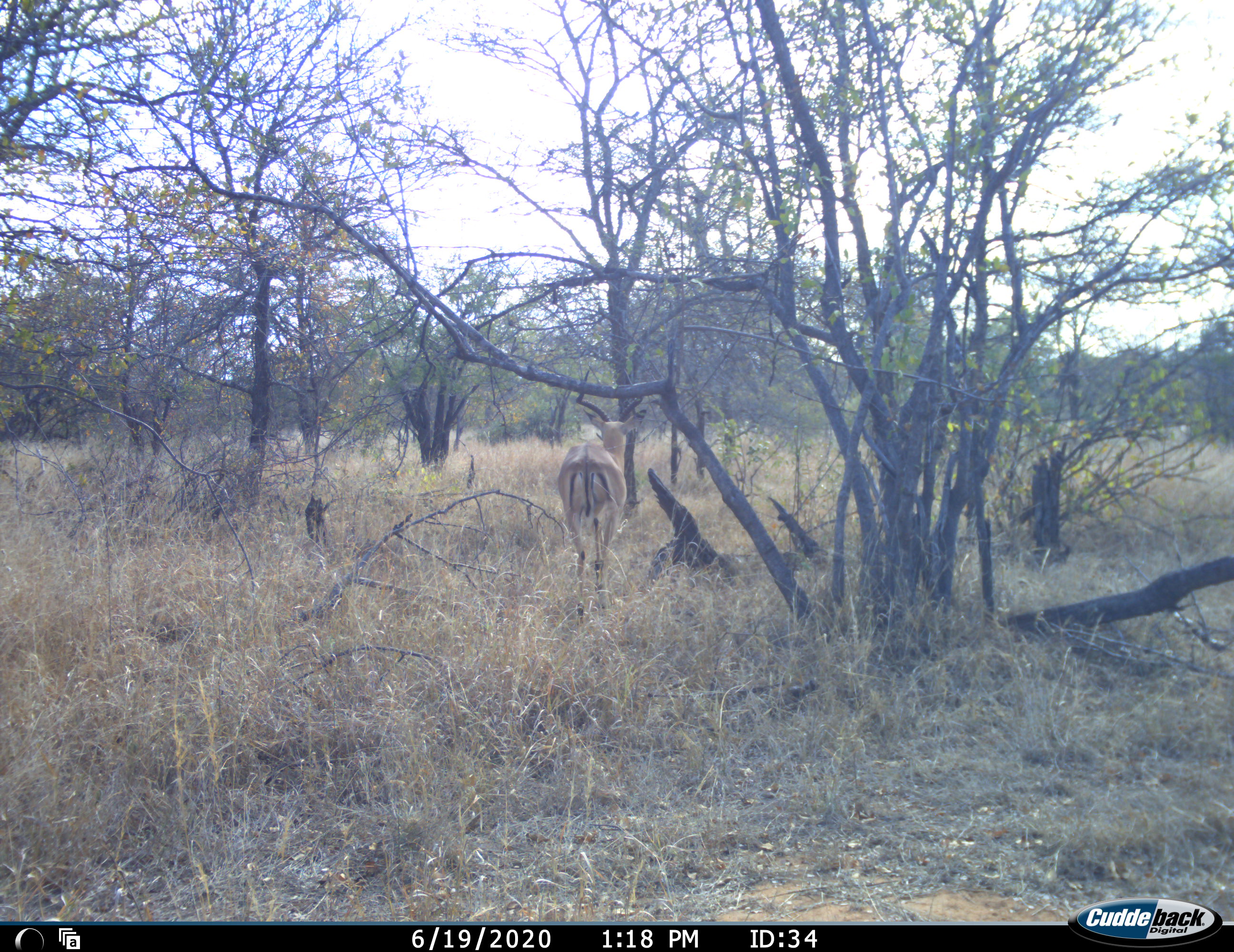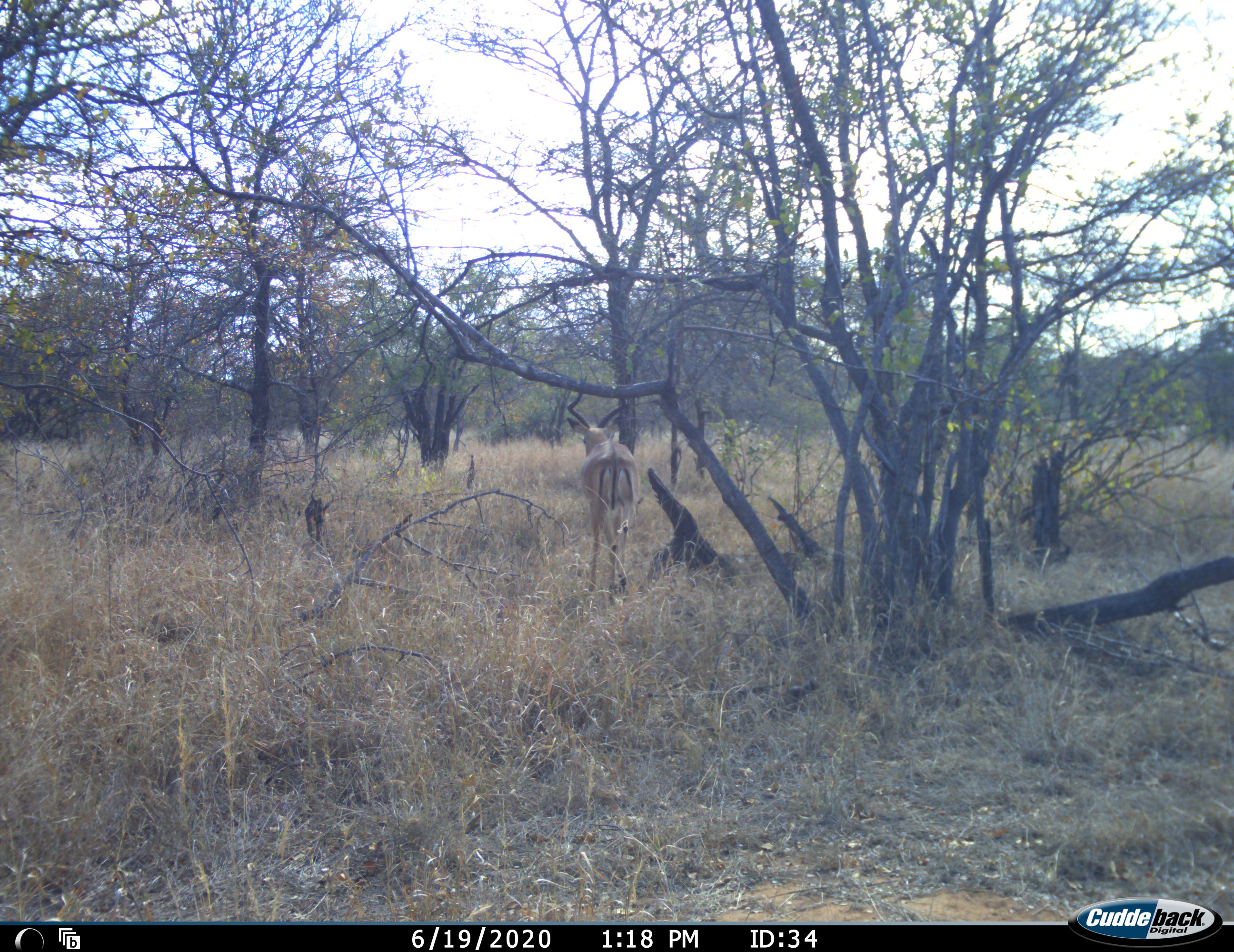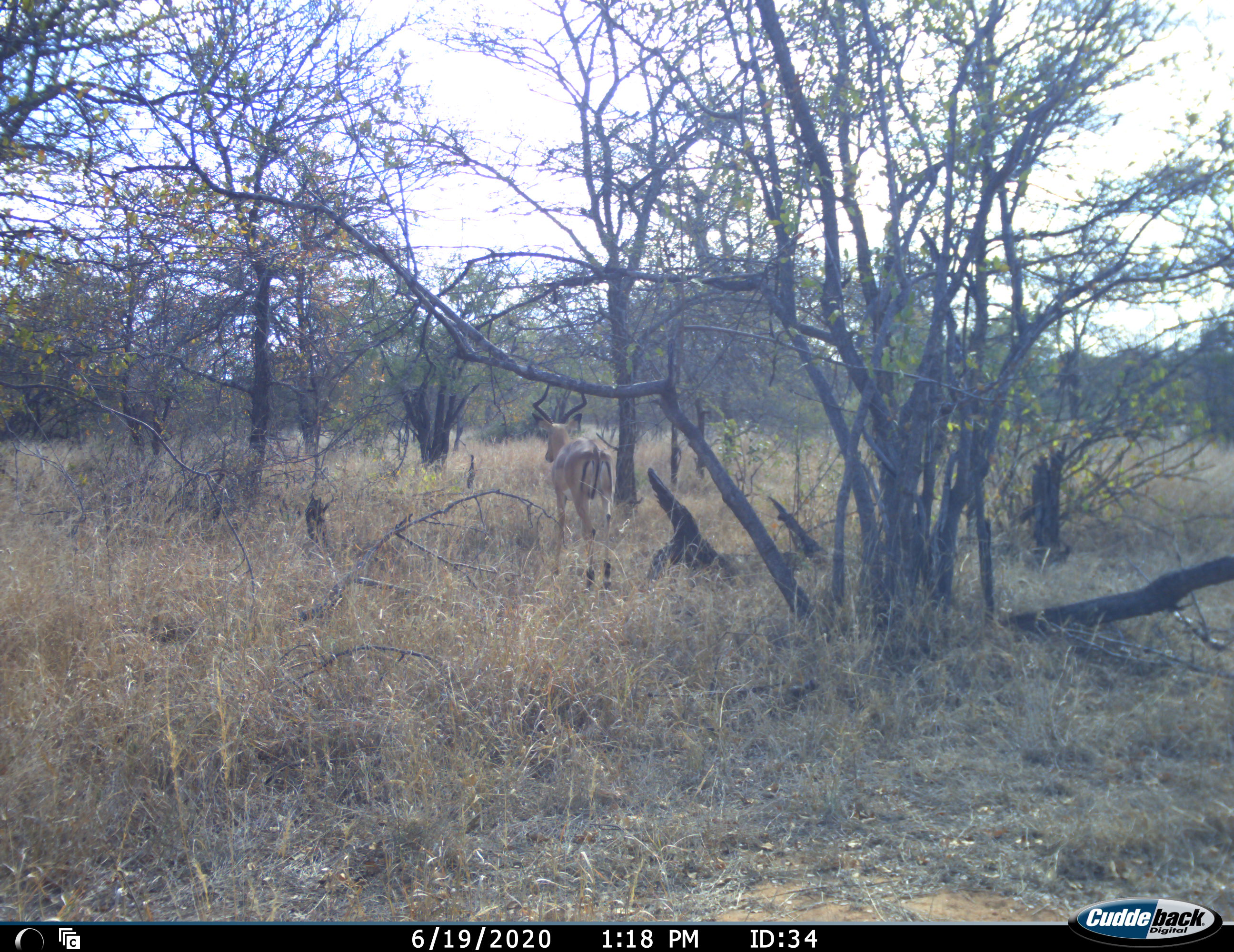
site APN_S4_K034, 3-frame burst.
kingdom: Animalia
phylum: Chordata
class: Mammalia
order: Artiodactyla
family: Bovidae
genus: Aepyceros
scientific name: Aepyceros melampus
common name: impala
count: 1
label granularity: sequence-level